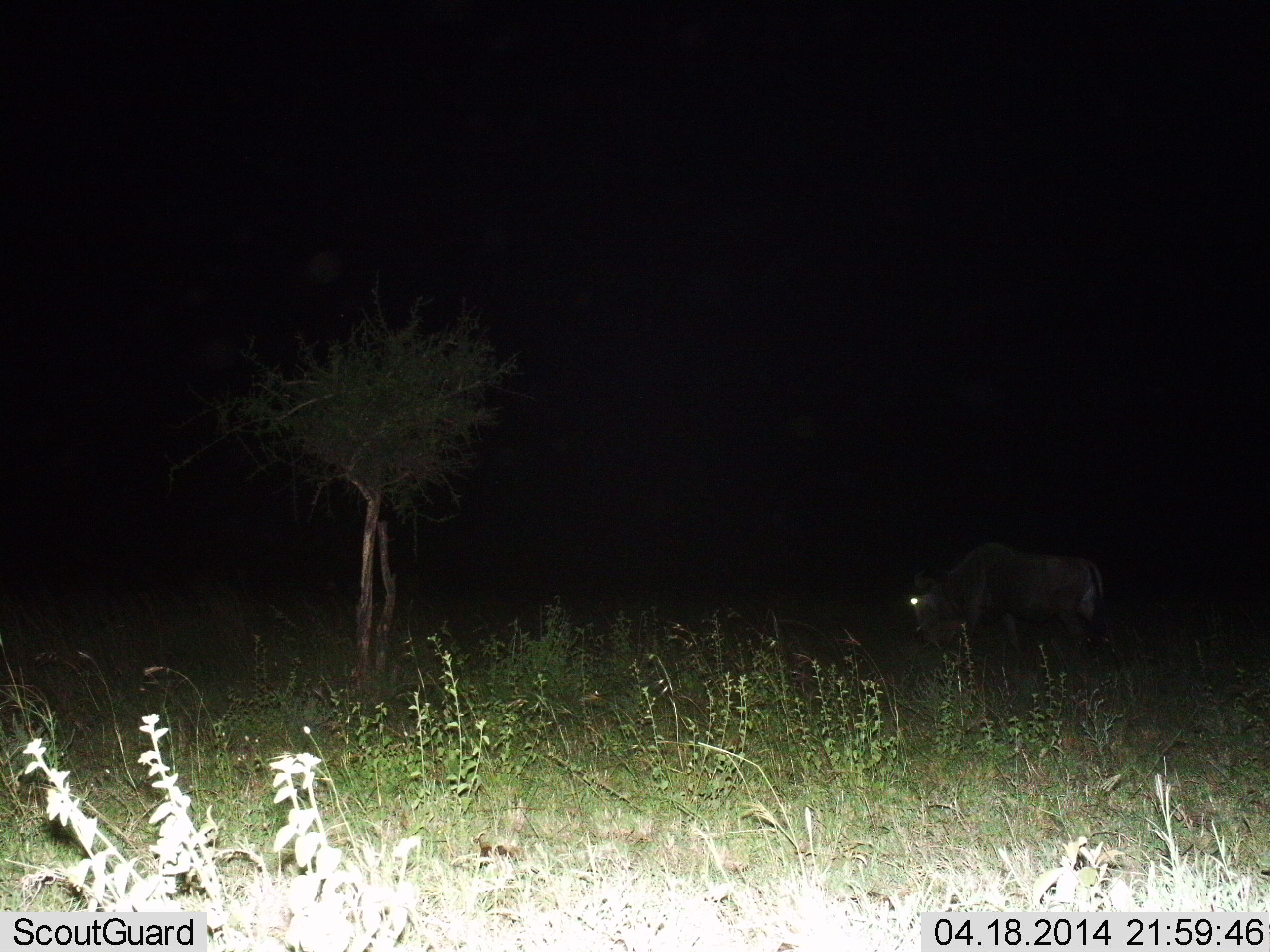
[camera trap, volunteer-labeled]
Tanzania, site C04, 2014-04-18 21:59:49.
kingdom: Animalia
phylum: Chordata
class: Mammalia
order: Artiodactyla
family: Bovidae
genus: Connochaetes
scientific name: Connochaetes taurinus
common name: blue wildebeest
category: wildebeest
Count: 1.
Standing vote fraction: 56%.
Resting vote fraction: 0%.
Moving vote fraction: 27%.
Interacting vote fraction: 0%.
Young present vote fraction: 0%.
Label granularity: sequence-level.